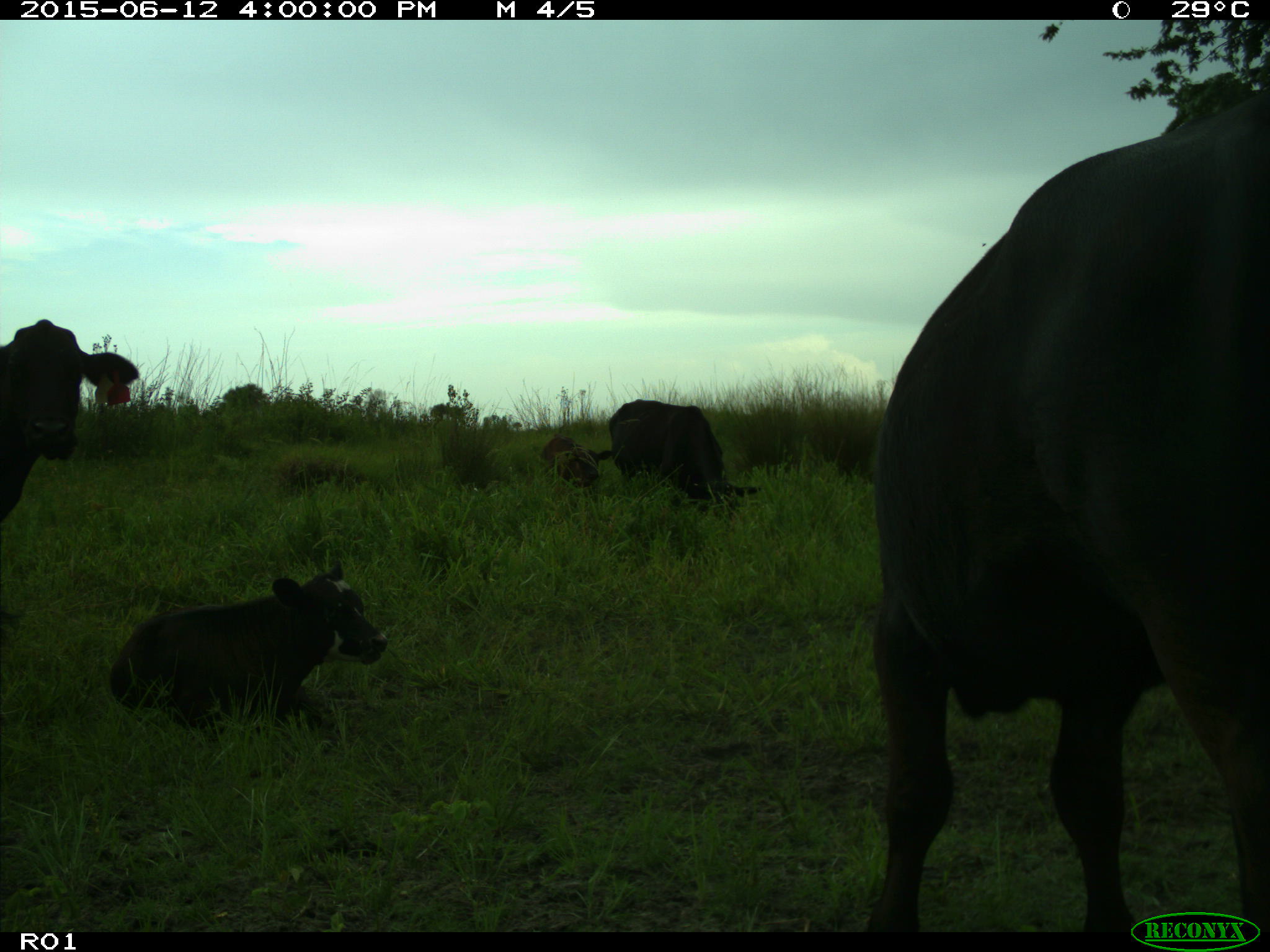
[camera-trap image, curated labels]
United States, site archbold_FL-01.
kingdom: Animalia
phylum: Chordata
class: Mammalia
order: Artiodactyla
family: Bovidae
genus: Bos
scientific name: Bos taurus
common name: domestic cow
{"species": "Bos taurus (domestic cow)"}